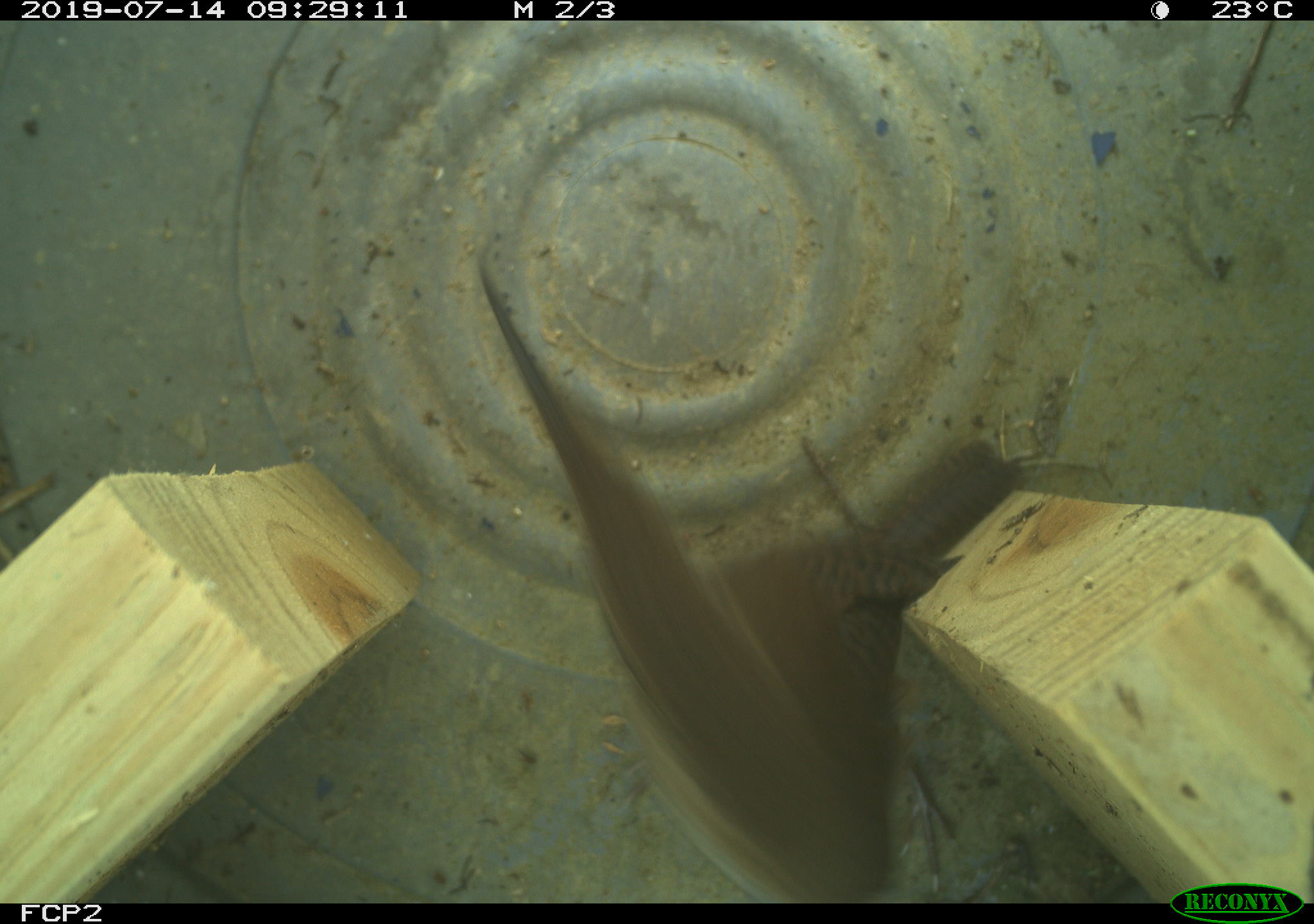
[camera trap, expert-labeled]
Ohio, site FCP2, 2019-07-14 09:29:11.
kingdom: Animalia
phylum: Chordata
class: Aves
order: Passeriformes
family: Troglodytidae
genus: Troglodytes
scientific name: Troglodytes aedon aedon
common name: northern house wren